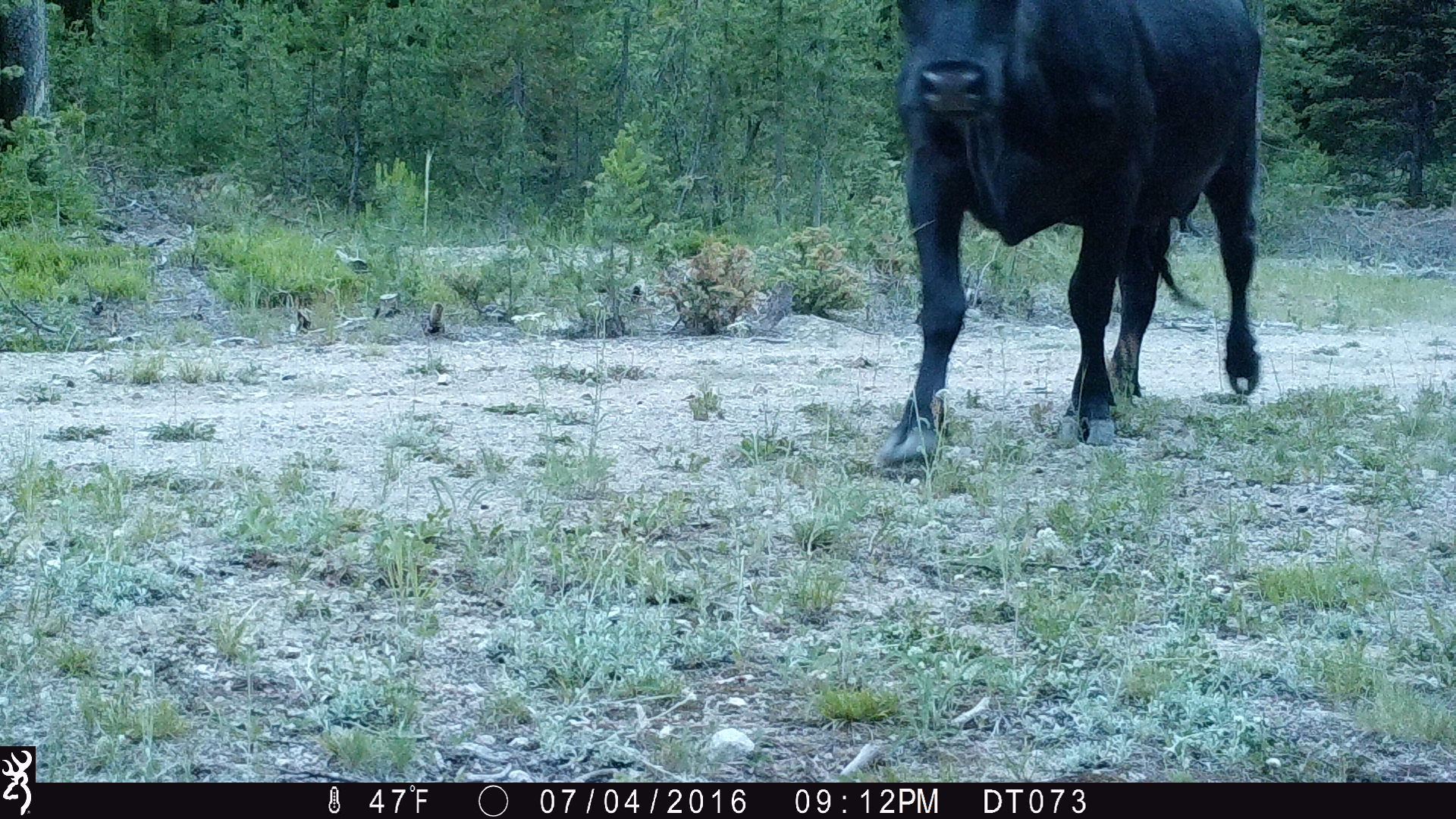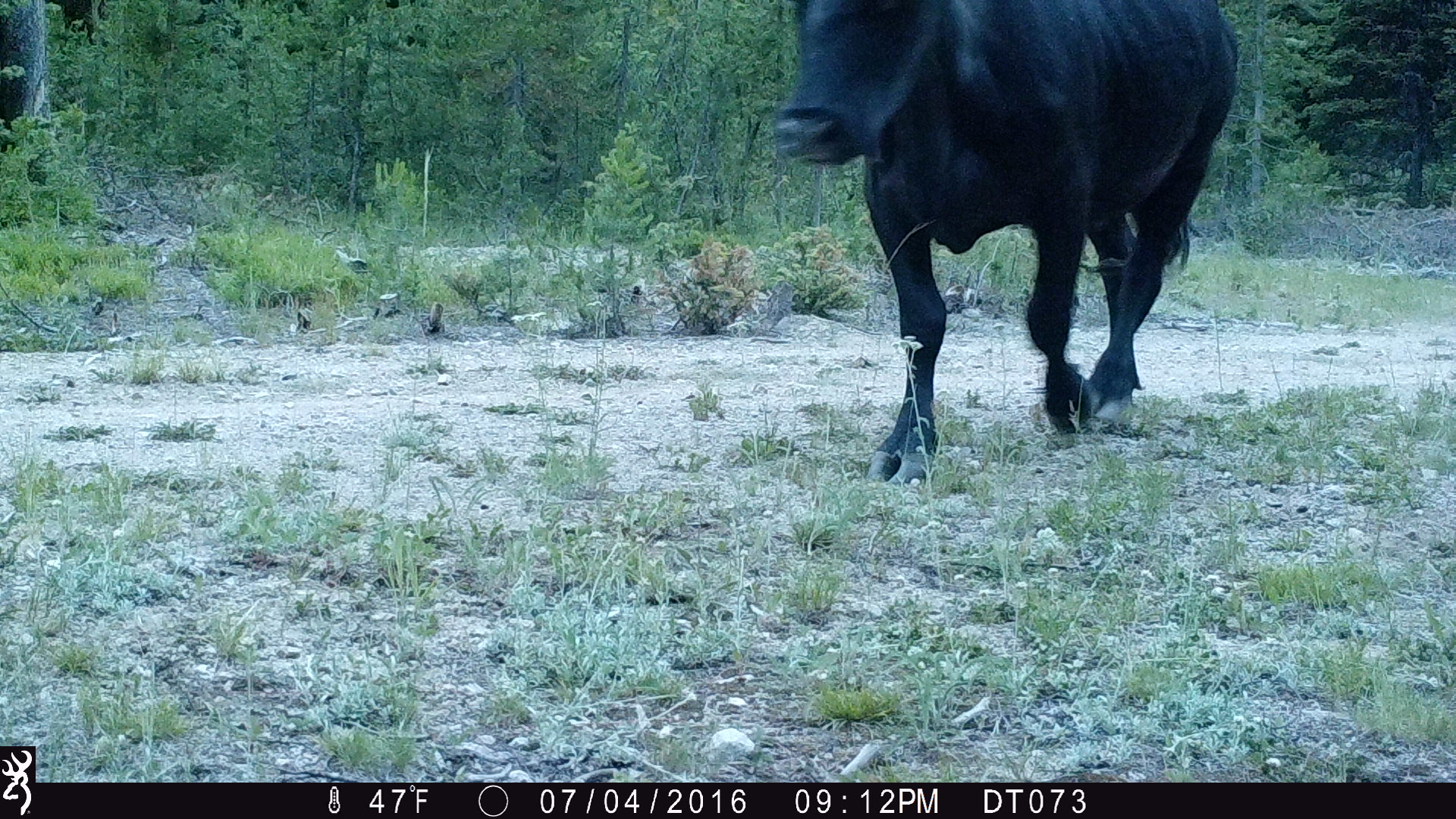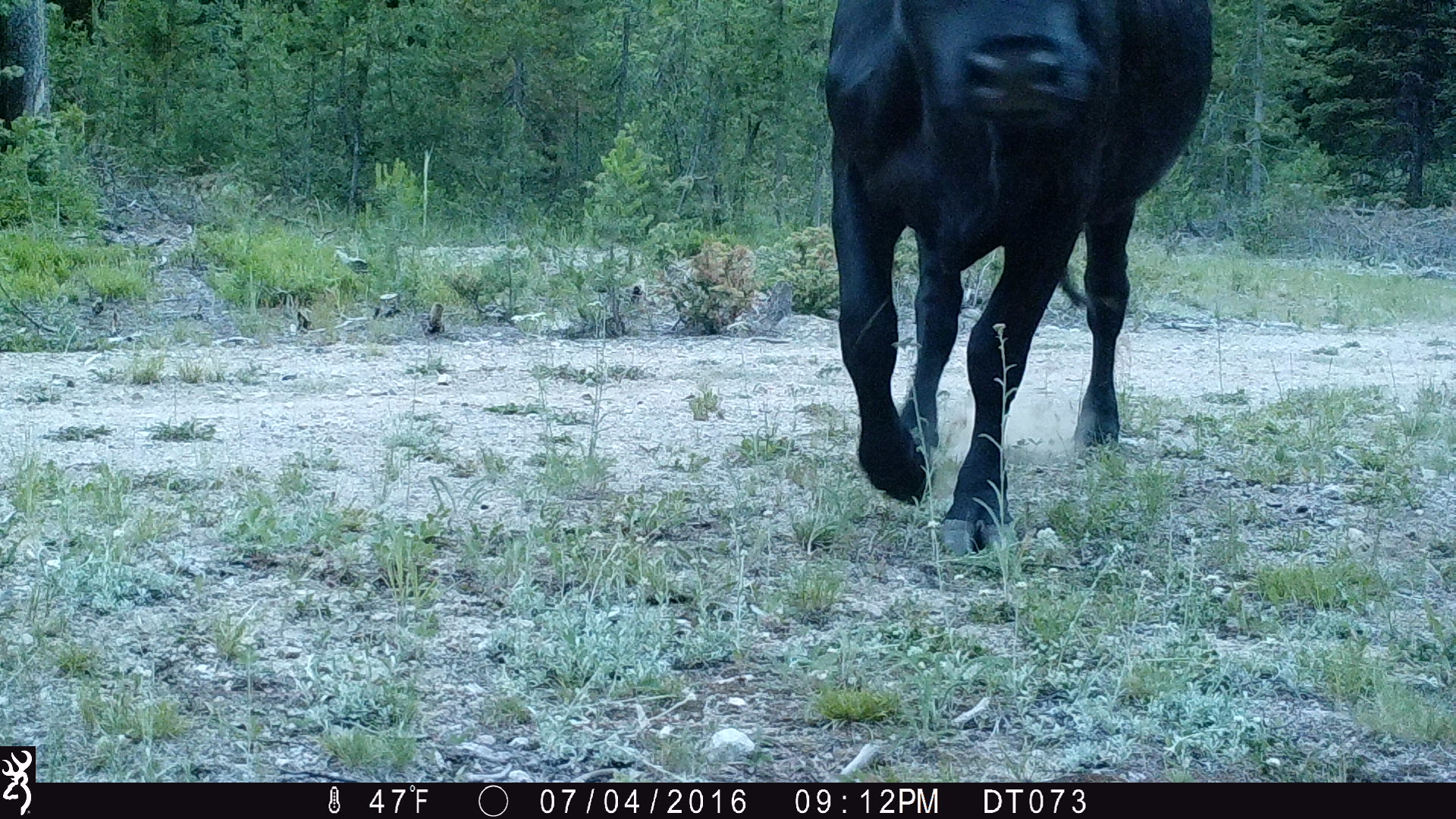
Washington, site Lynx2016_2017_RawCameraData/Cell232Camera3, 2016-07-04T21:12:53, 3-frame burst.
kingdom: Animalia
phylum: Chordata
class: Mammalia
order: Artiodactyla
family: Bovidae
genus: Bos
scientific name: Bos taurus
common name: domestic cattle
Domestic cattle (Bos taurus). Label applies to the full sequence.